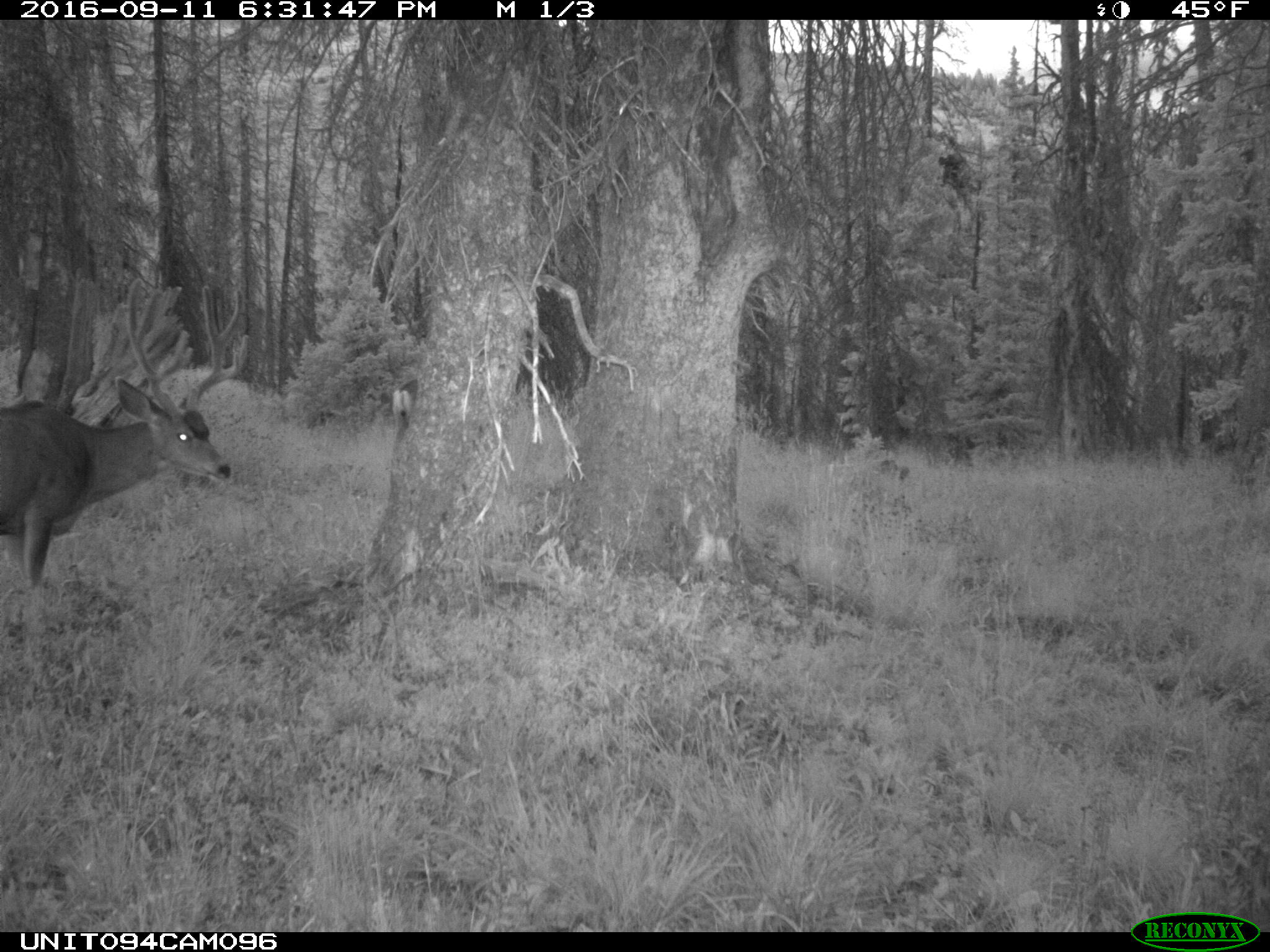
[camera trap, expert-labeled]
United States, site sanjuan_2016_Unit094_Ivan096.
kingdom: Animalia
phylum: Chordata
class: Mammalia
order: Artiodactyla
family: Cervidae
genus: Odocoileus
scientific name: Odocoileus hemionus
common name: mule deer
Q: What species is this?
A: Odocoileus hemionus (mule deer).